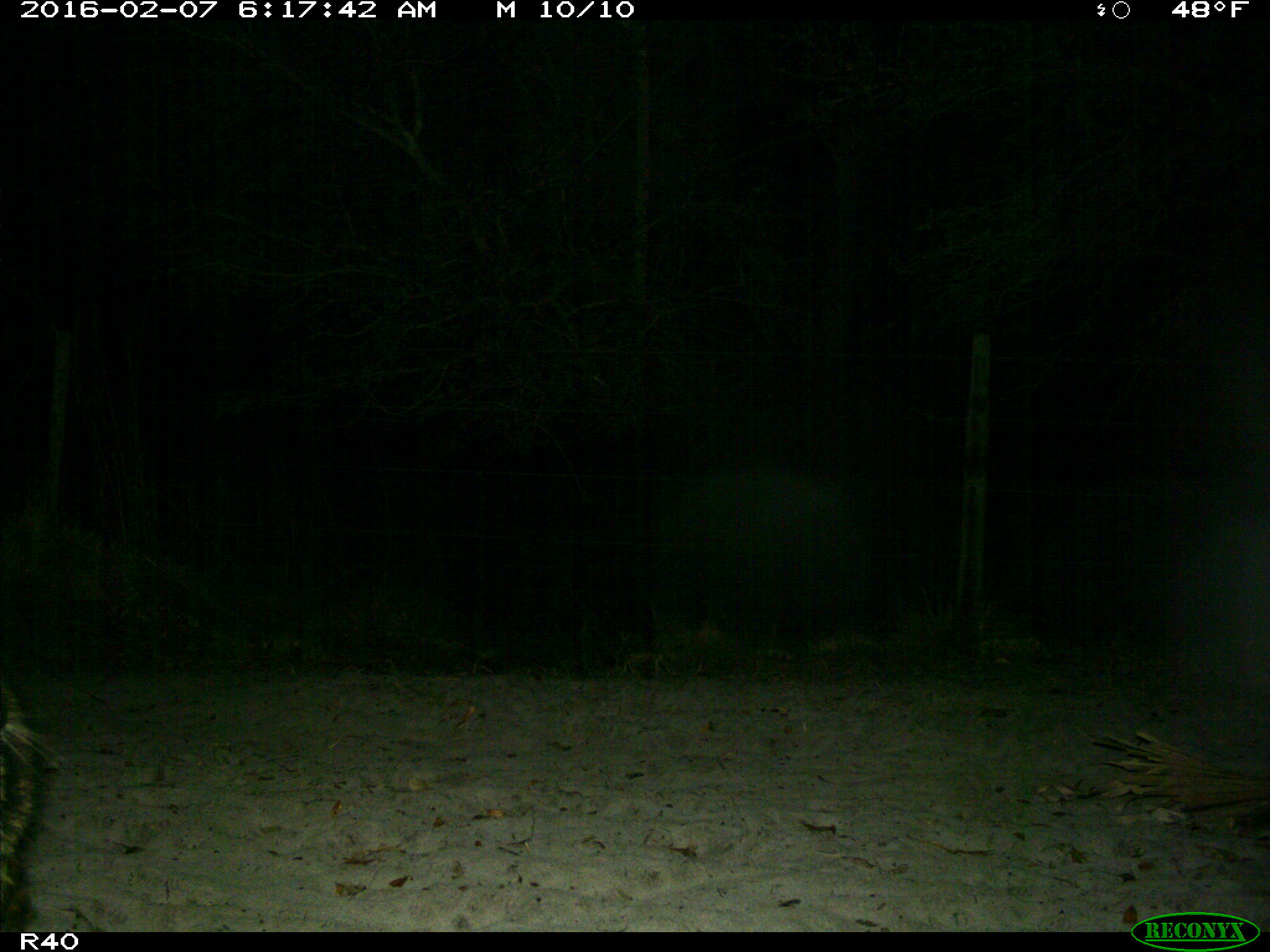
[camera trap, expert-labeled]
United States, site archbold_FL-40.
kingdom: Animalia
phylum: Chordata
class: Mammalia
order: Carnivora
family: Procyonidae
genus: Procyon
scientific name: Procyon lotor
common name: common raccoon